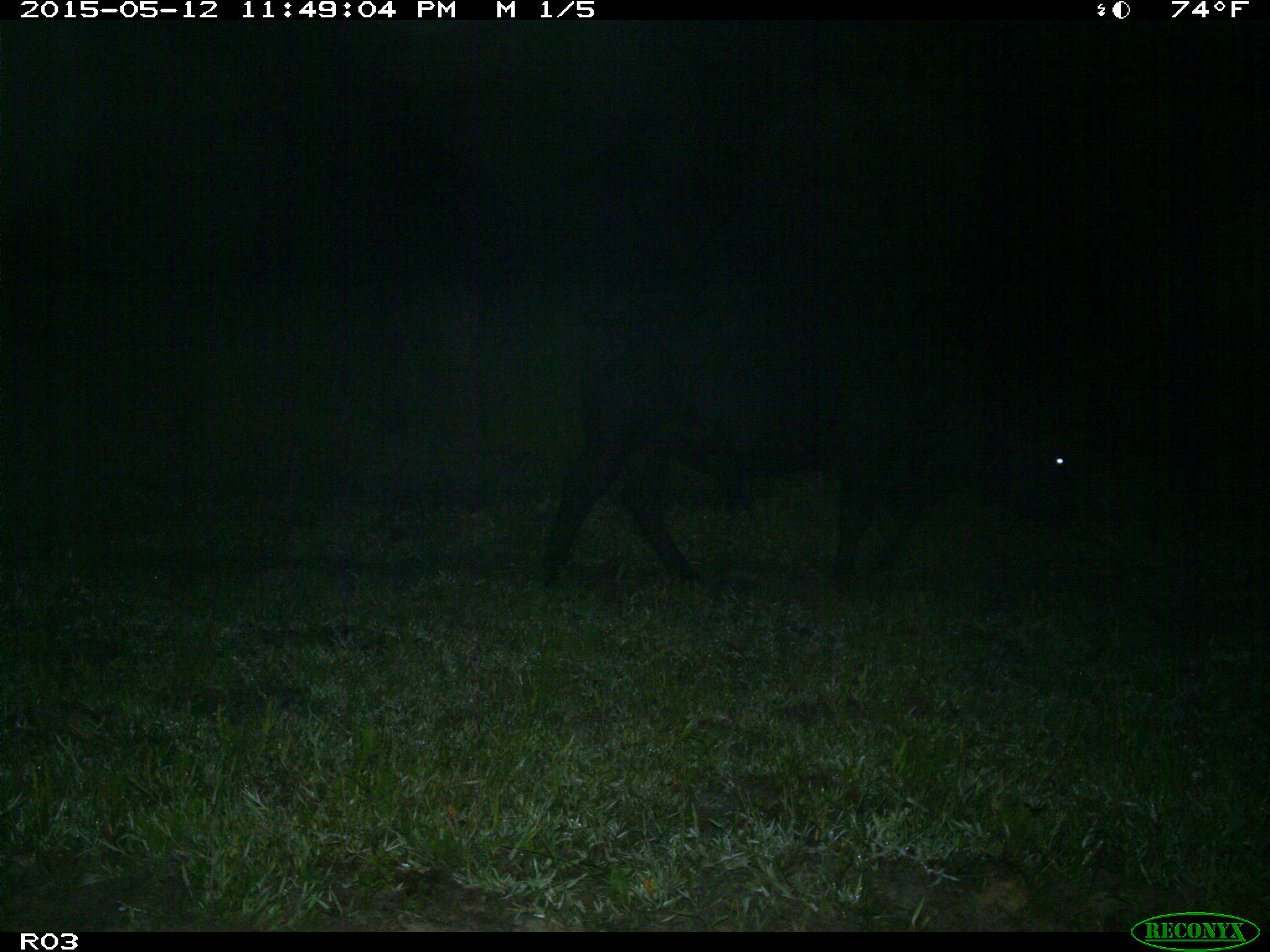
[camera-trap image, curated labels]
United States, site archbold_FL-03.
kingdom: Animalia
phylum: Chordata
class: Mammalia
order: Artiodactyla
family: Bovidae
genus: Bos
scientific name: Bos taurus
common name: domestic cow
Bos taurus (domestic cow).